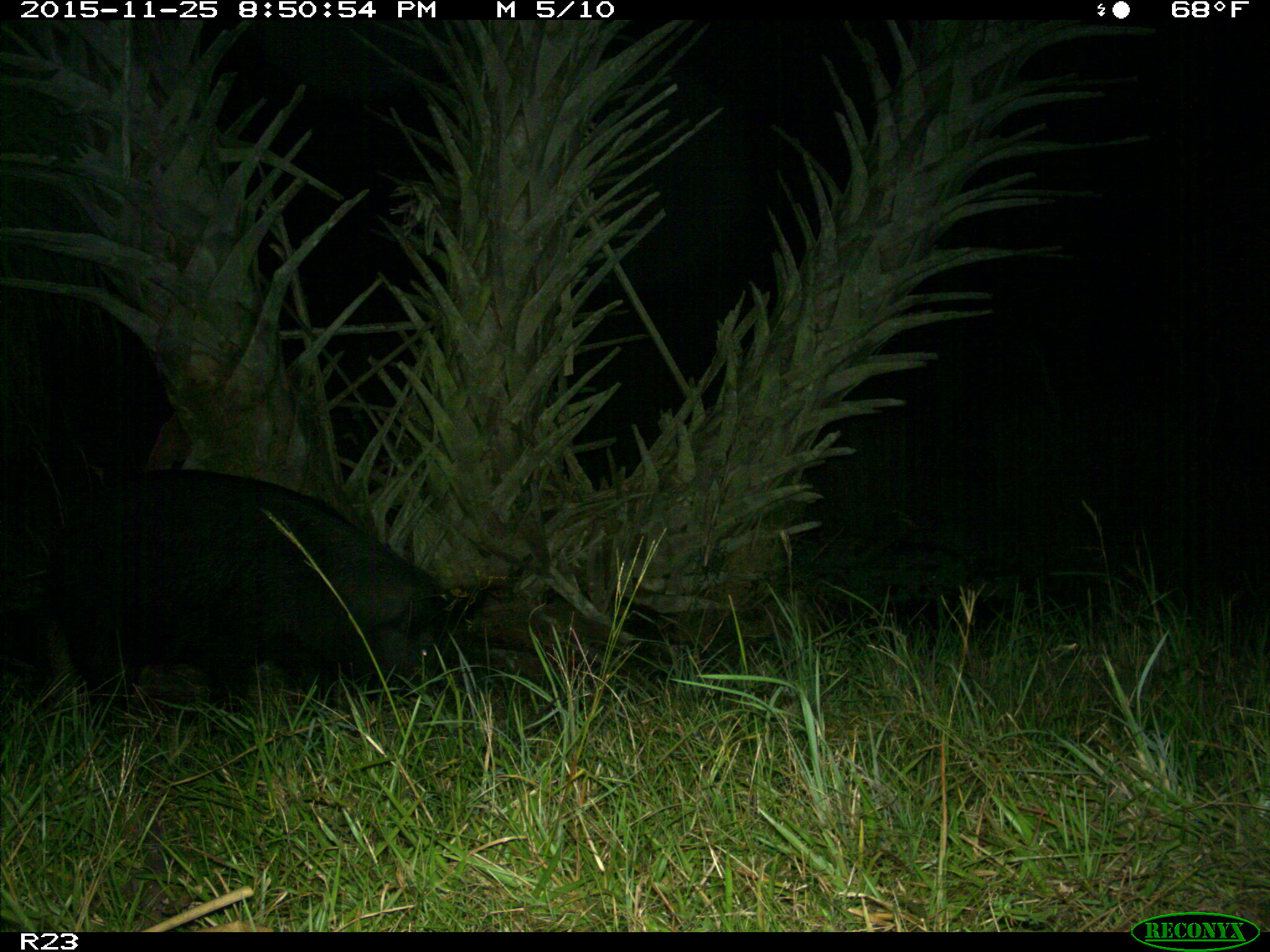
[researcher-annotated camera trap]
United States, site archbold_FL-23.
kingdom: Animalia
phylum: Chordata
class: Mammalia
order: Artiodactyla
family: Suidae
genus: Sus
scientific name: Sus scrofa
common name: wild boar